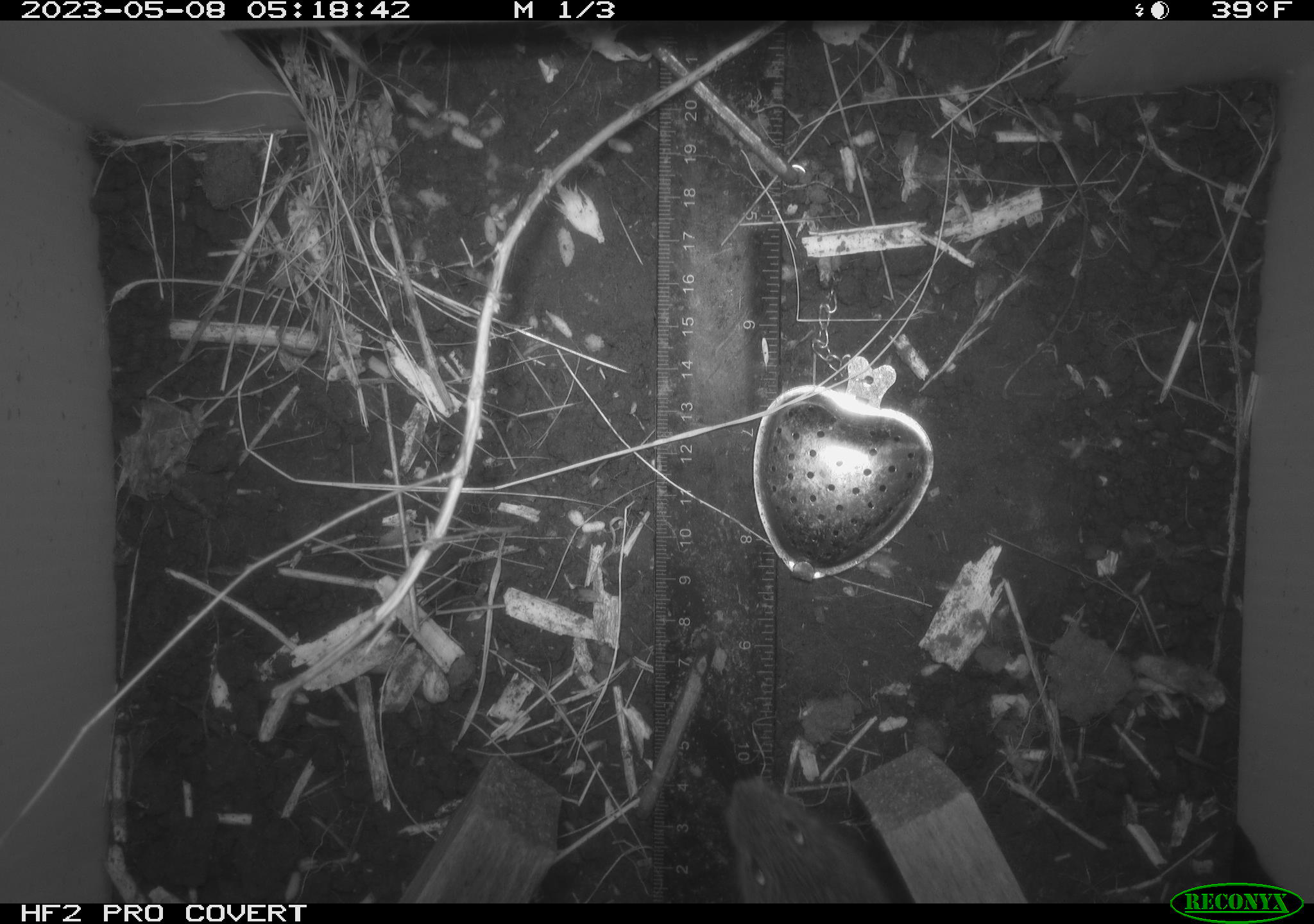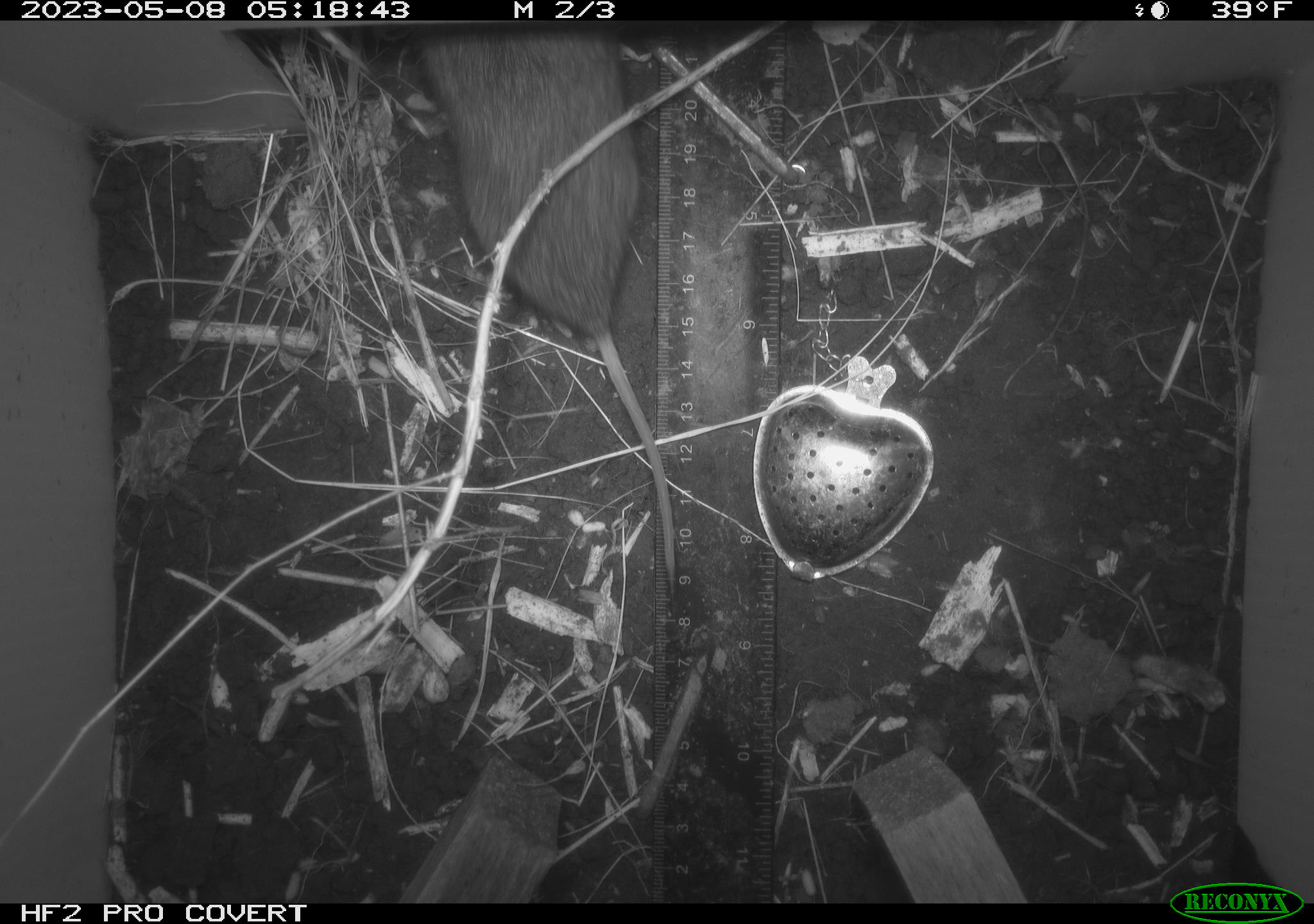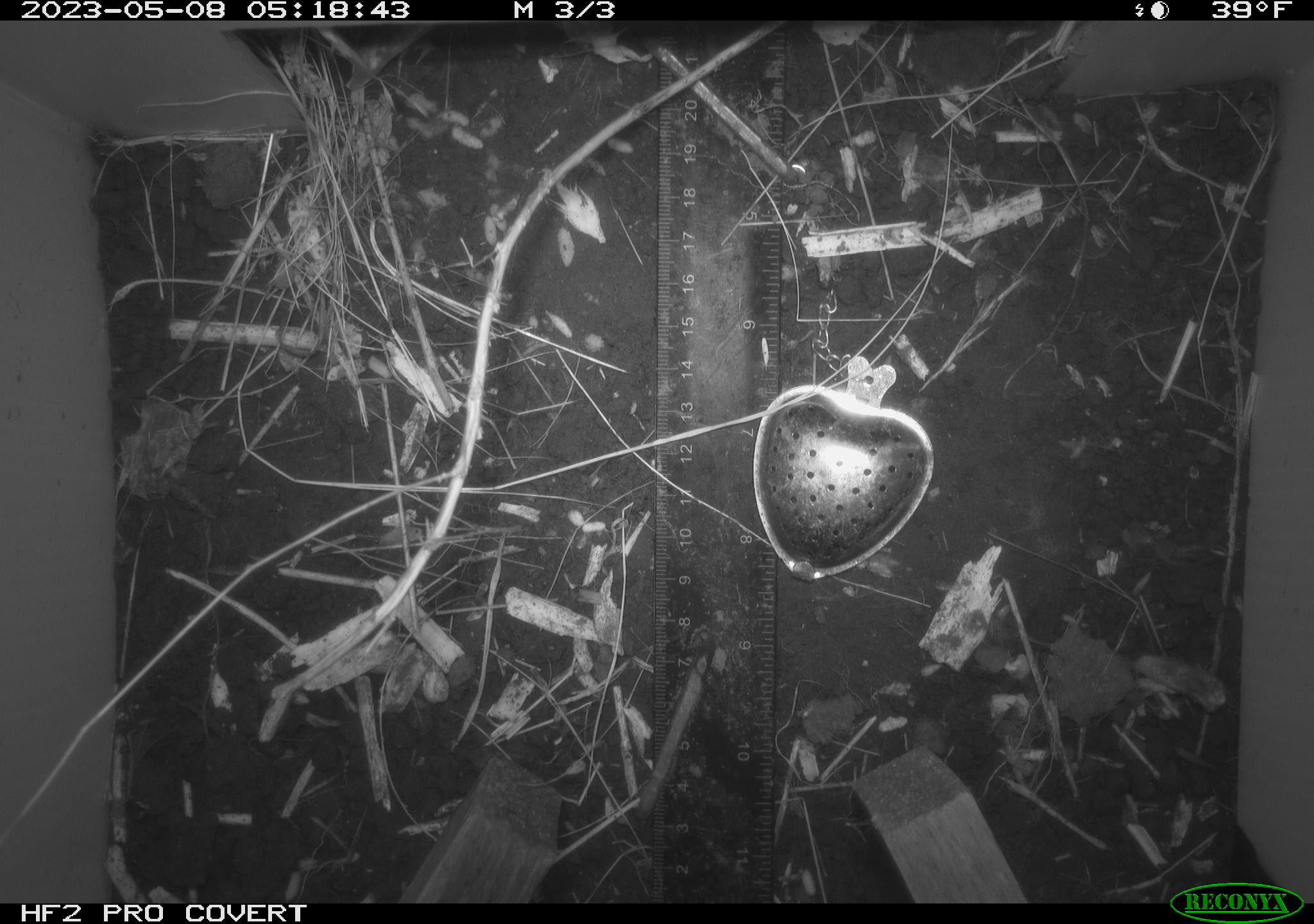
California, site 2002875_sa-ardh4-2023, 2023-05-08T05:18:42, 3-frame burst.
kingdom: Animalia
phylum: Chordata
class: Mammalia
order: Rodentia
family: Cricetidae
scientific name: Arvicolinae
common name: voles, lemmings, and muskrats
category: arvicolinae subfamily